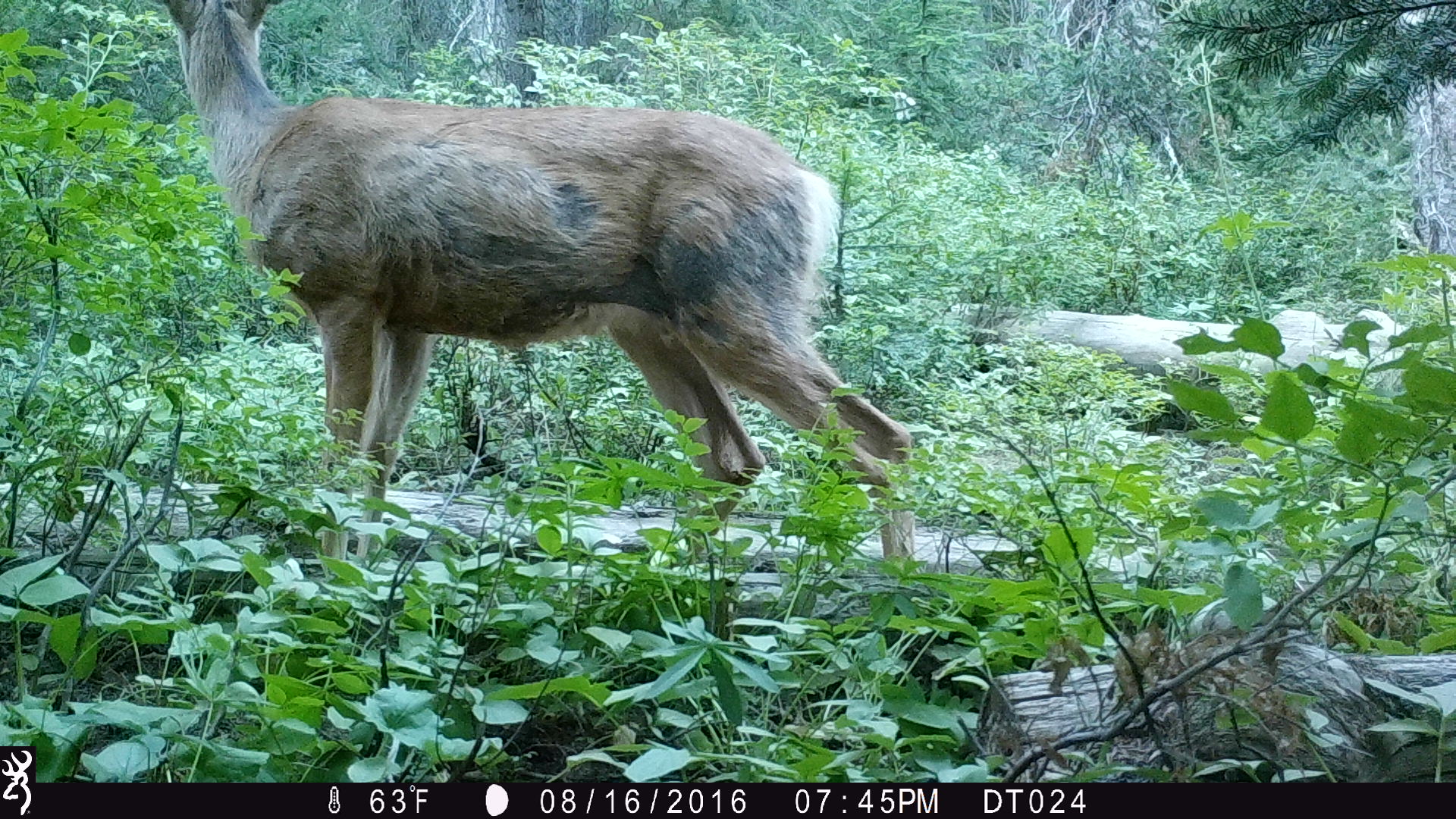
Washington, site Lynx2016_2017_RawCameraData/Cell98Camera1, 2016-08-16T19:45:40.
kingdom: Animalia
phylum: Chordata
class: Mammalia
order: Artiodactyla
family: Cervidae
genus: Odocoileus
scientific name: Odocoileus hemionus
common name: mule deer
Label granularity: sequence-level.